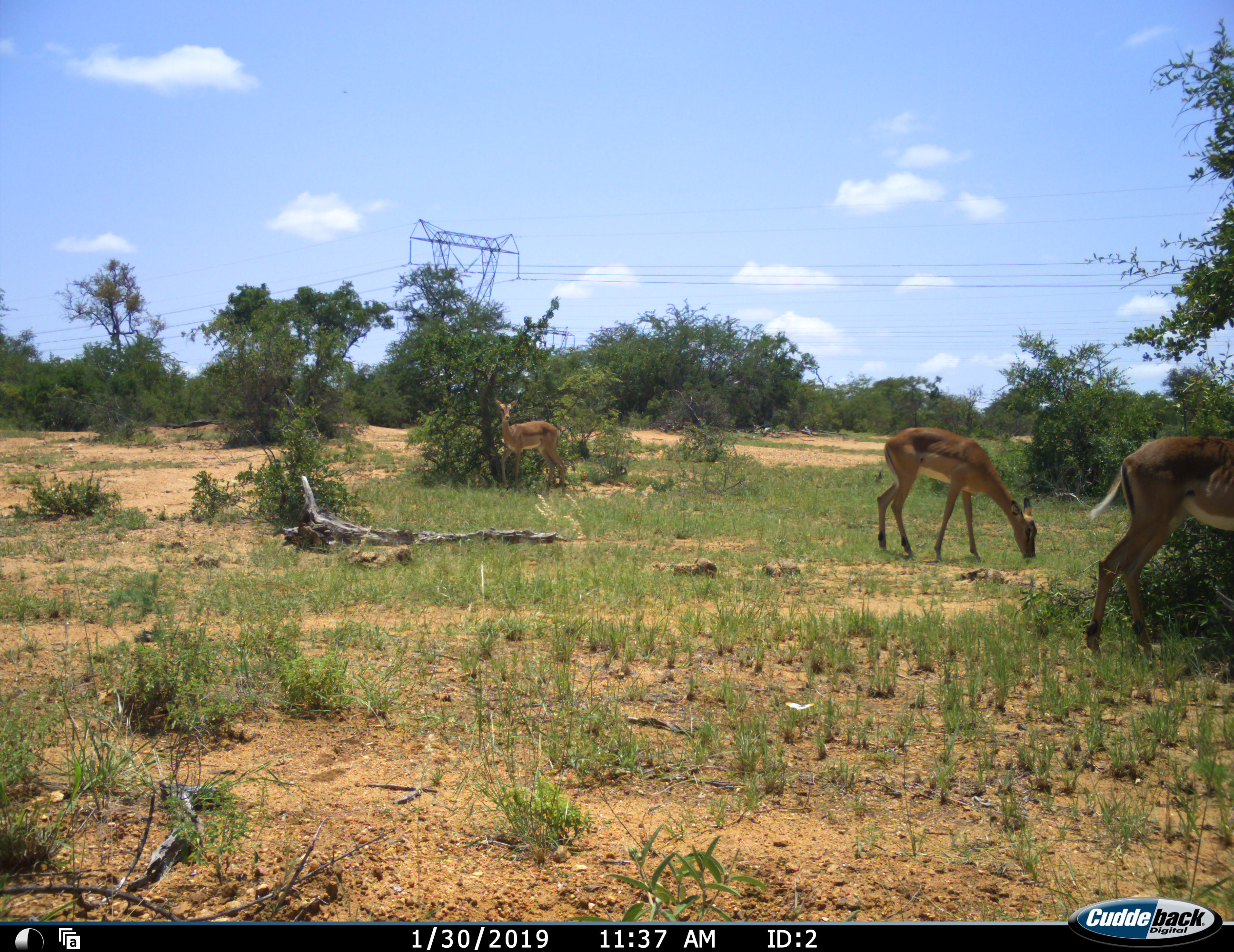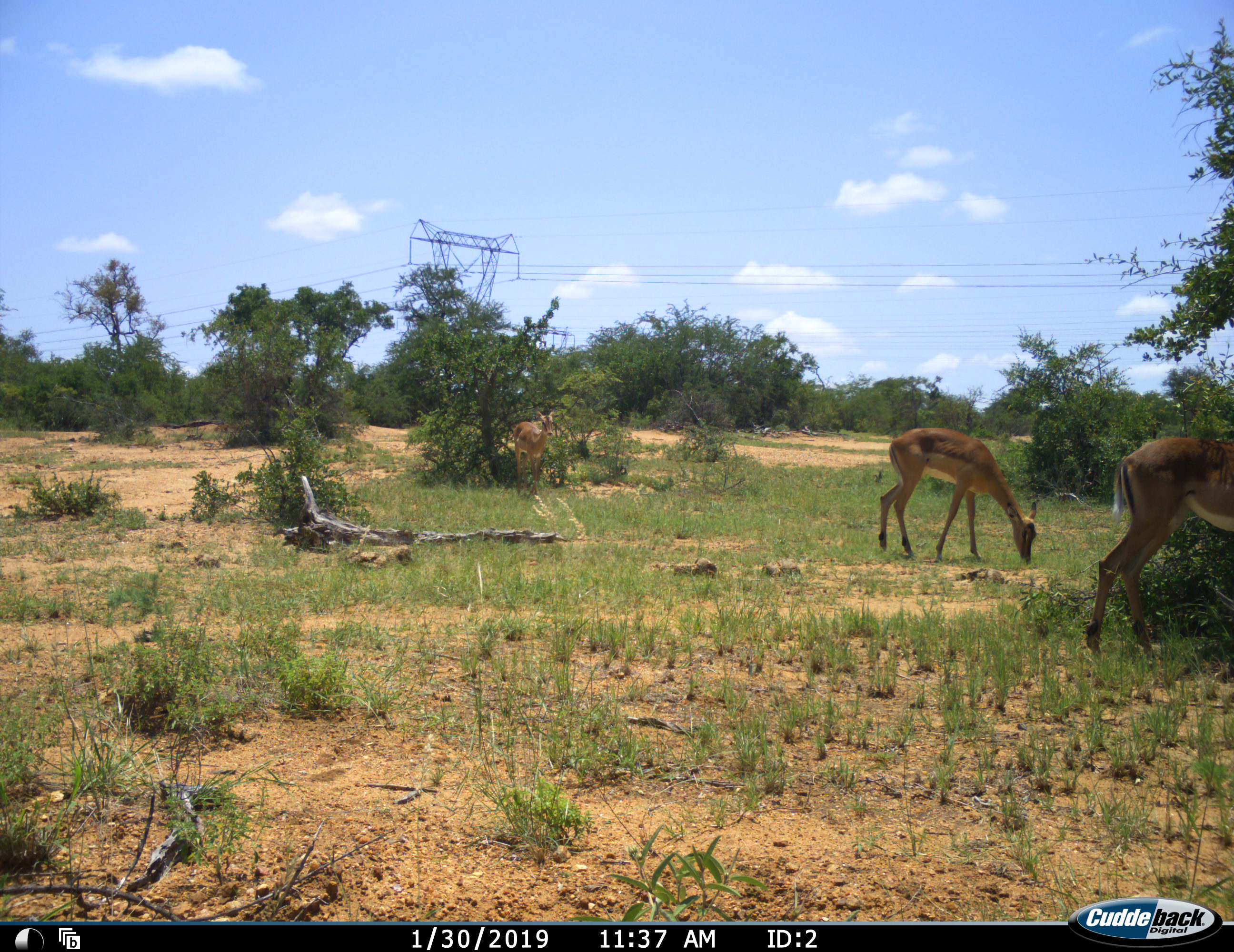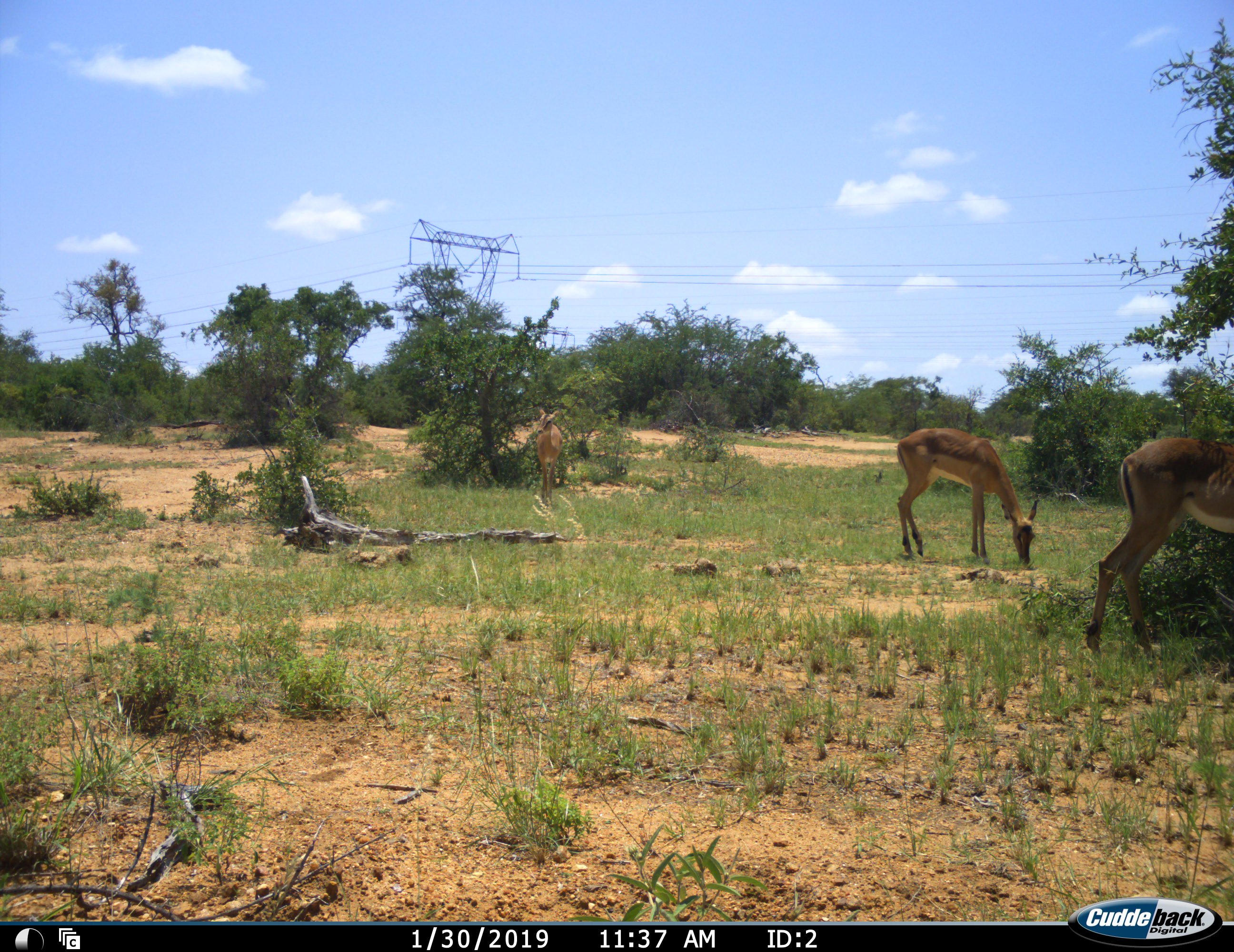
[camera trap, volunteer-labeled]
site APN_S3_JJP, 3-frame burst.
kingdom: Animalia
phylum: Chordata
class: Mammalia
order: Artiodactyla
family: Bovidae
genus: Aepyceros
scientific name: Aepyceros melampus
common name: impala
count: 3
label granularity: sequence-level